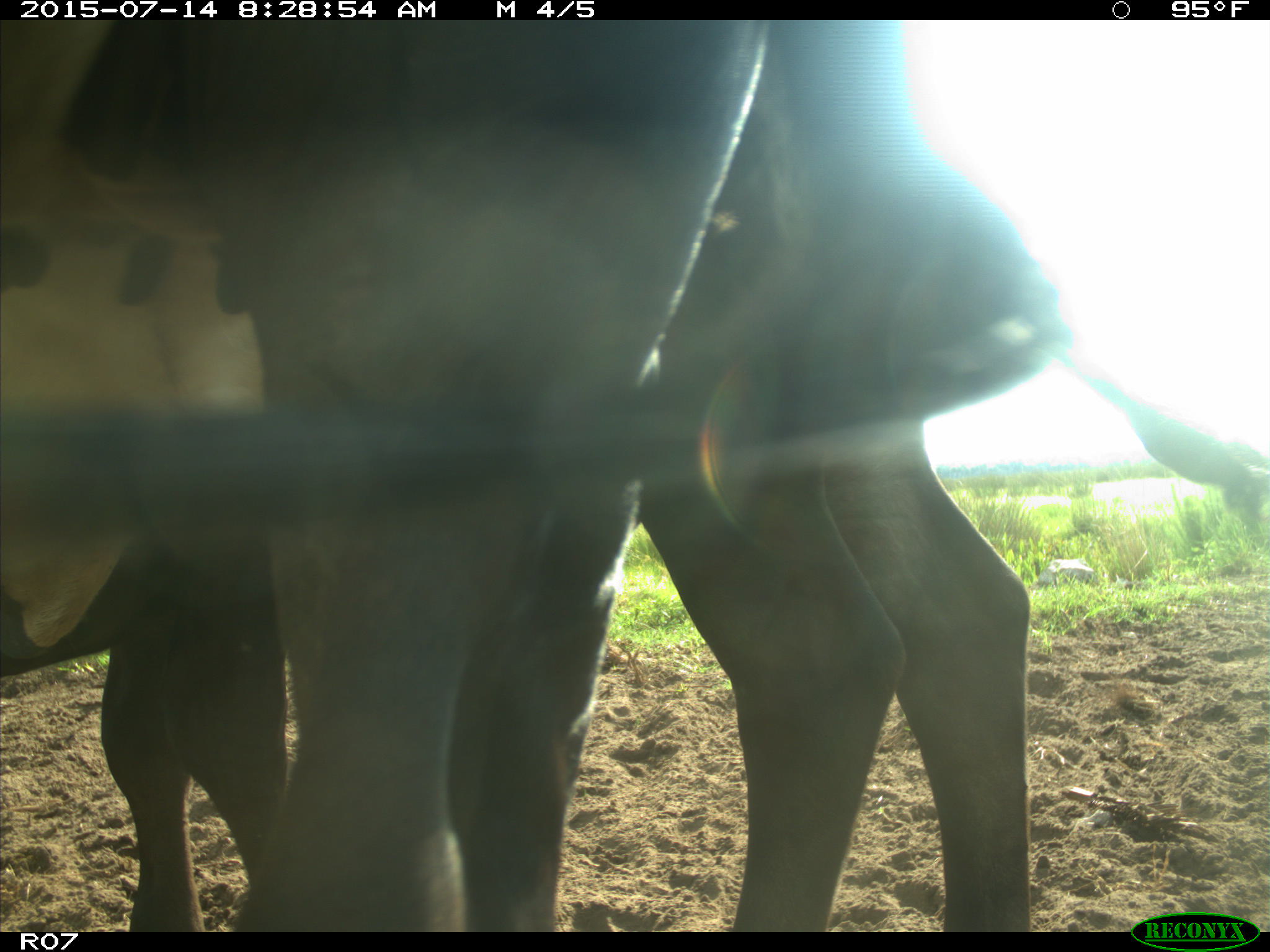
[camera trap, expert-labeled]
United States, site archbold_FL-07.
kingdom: Animalia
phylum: Chordata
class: Mammalia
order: Artiodactyla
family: Bovidae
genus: Bos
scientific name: Bos taurus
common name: domestic cow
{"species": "Bos taurus (domestic cow)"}